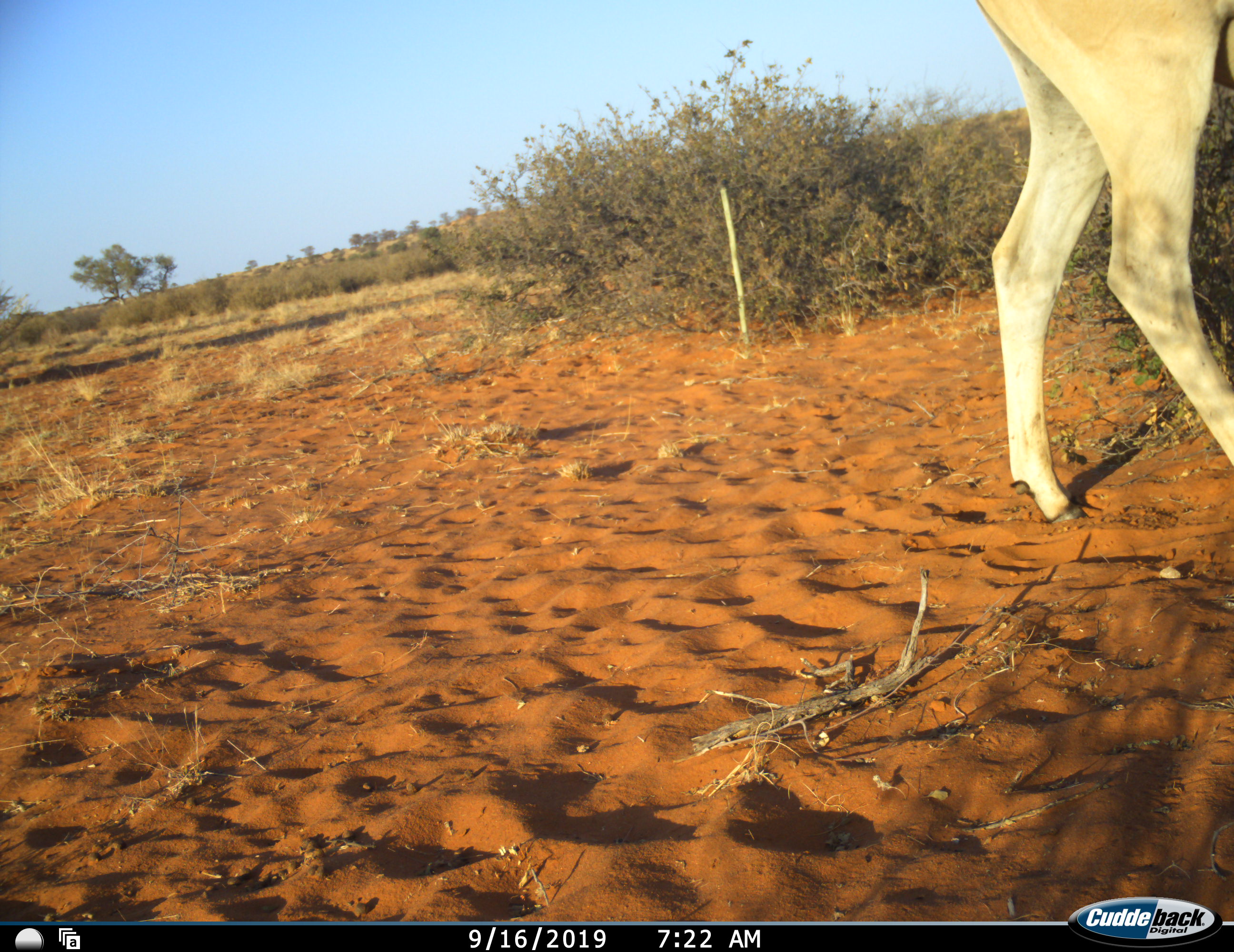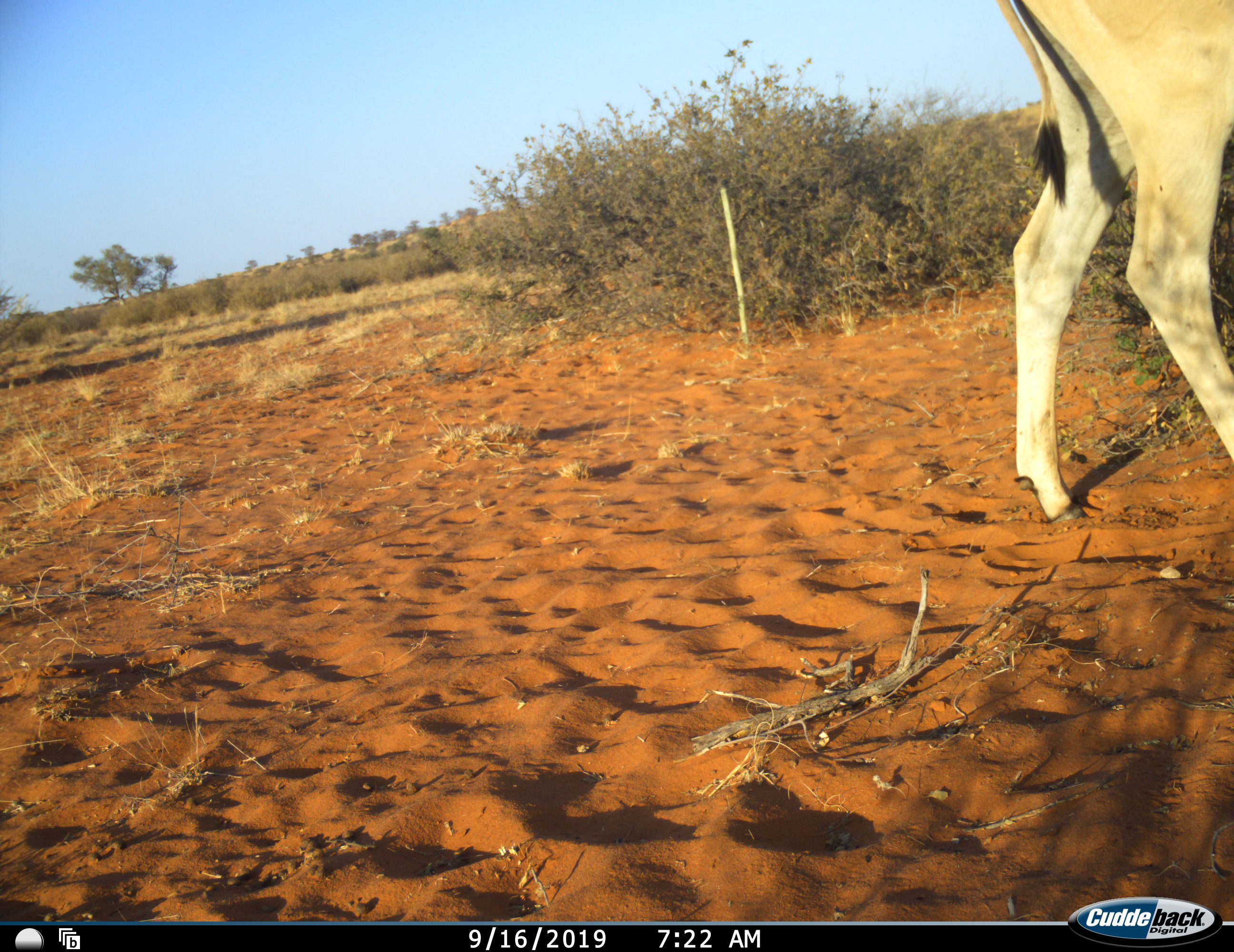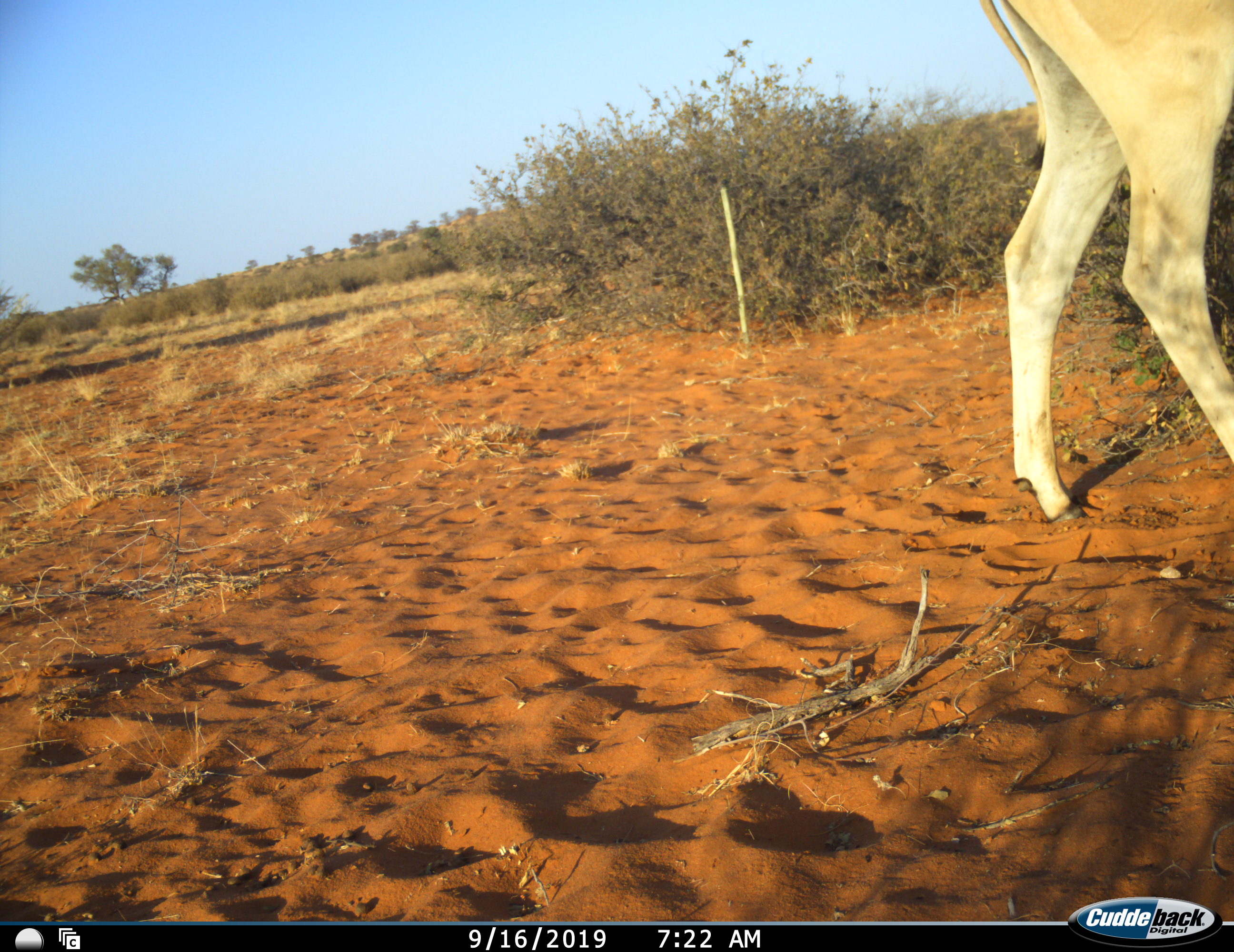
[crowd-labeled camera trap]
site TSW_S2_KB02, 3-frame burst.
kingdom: Animalia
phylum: Chordata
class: Mammalia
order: Artiodactyla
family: Bovidae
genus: Tragelaphus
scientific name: Tragelaphus oryx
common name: eland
Eland (Tragelaphus oryx), count 1. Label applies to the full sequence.